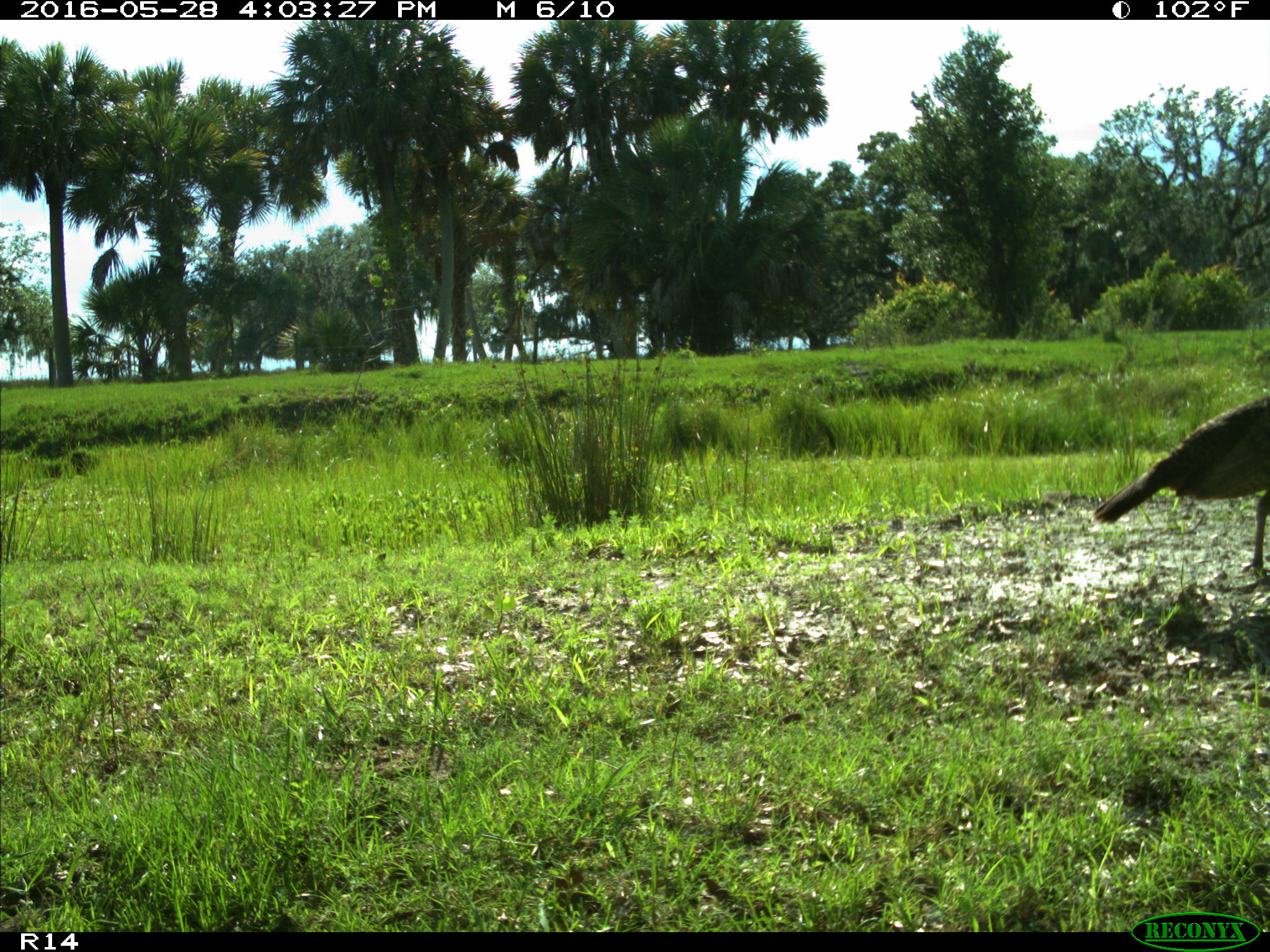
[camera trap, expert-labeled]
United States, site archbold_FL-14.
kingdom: Animalia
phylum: Chordata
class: Aves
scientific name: Aves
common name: birds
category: unidentified bird